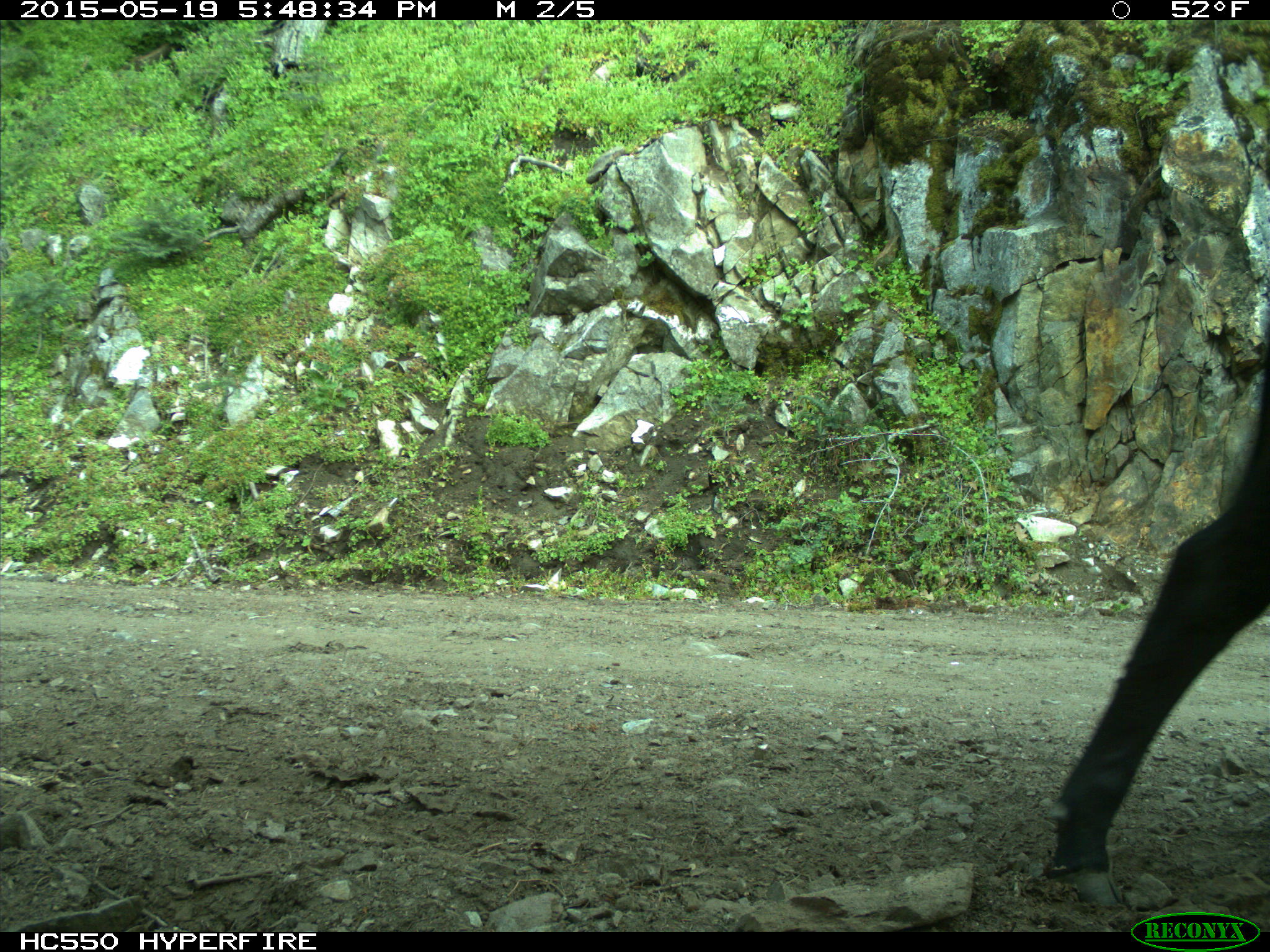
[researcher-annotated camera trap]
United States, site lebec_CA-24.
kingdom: Animalia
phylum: Chordata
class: Mammalia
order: Artiodactyla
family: Bovidae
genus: Bos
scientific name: Bos taurus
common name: domestic cow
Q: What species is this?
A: Bos taurus (domestic cow).